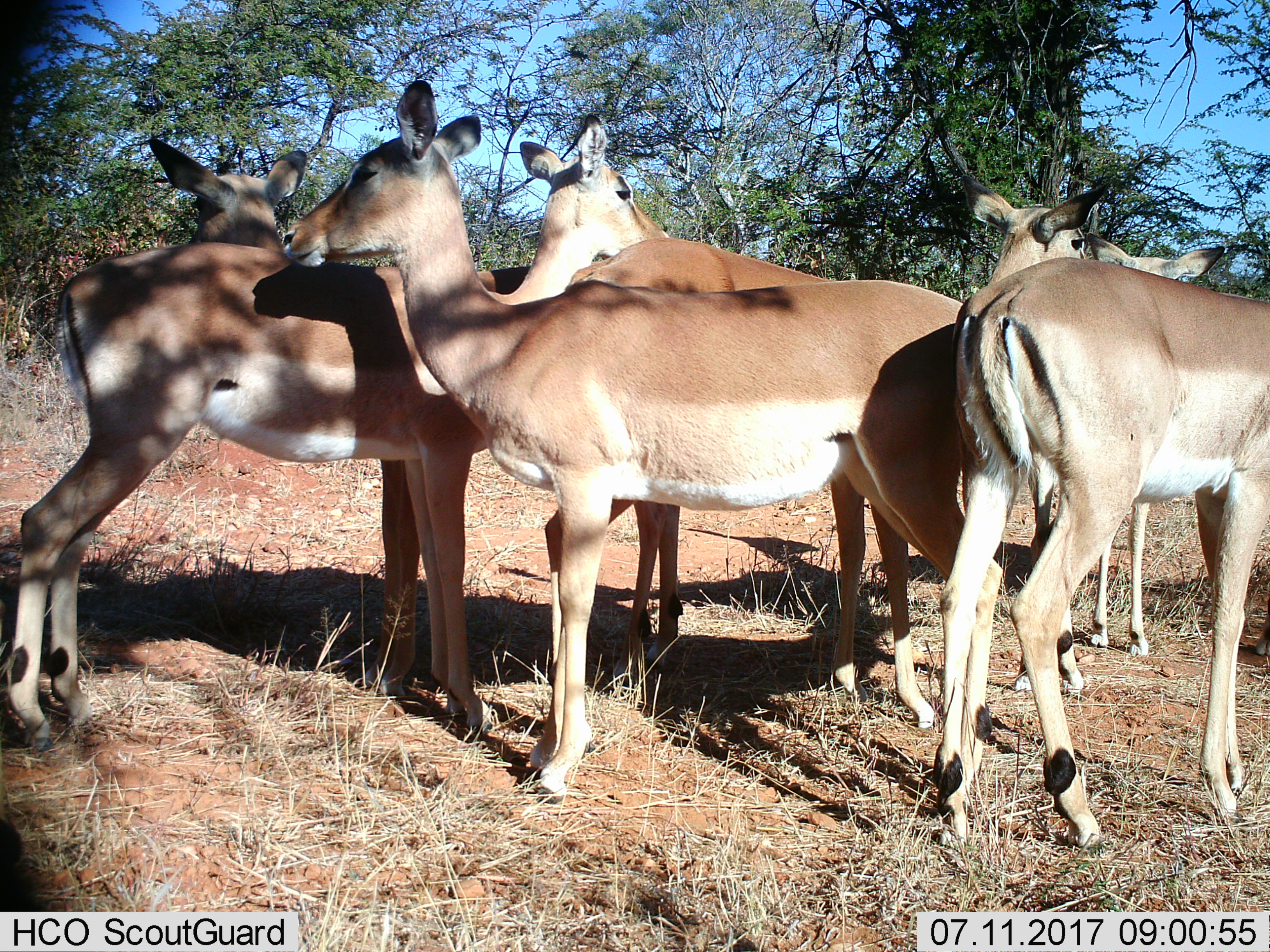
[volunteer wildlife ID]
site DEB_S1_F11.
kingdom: Animalia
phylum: Chordata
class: Mammalia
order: Artiodactyla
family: Bovidae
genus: Aepyceros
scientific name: Aepyceros melampus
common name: impala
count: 6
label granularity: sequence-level